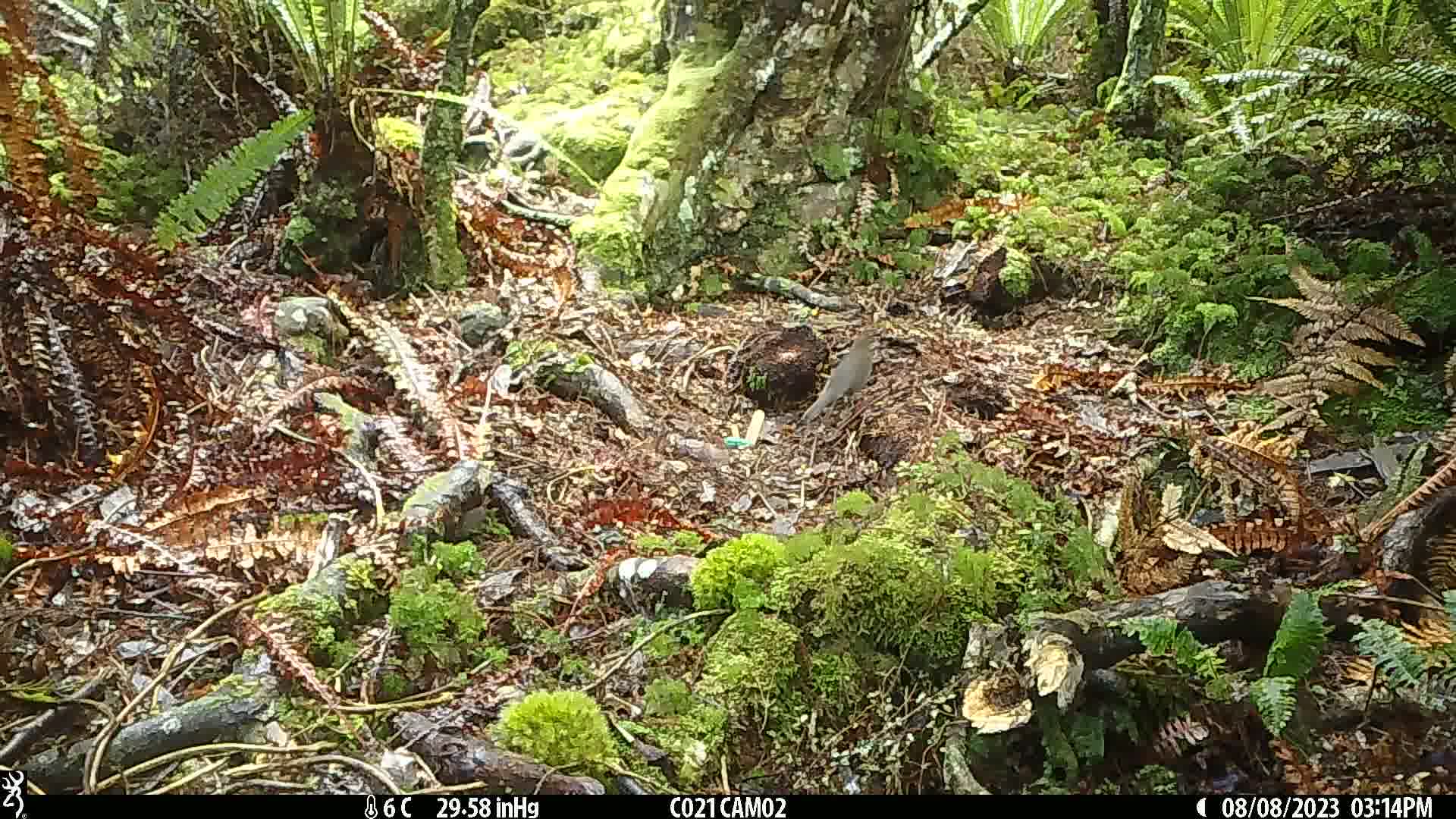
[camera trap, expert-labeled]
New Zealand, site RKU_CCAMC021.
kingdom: Animalia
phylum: Chordata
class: Aves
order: Passeriformes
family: Turdidae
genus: Turdus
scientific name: Turdus merula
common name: eurasian blackbird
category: blackbird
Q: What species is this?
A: Blackbird (eurasian blackbird) (Turdus merula).